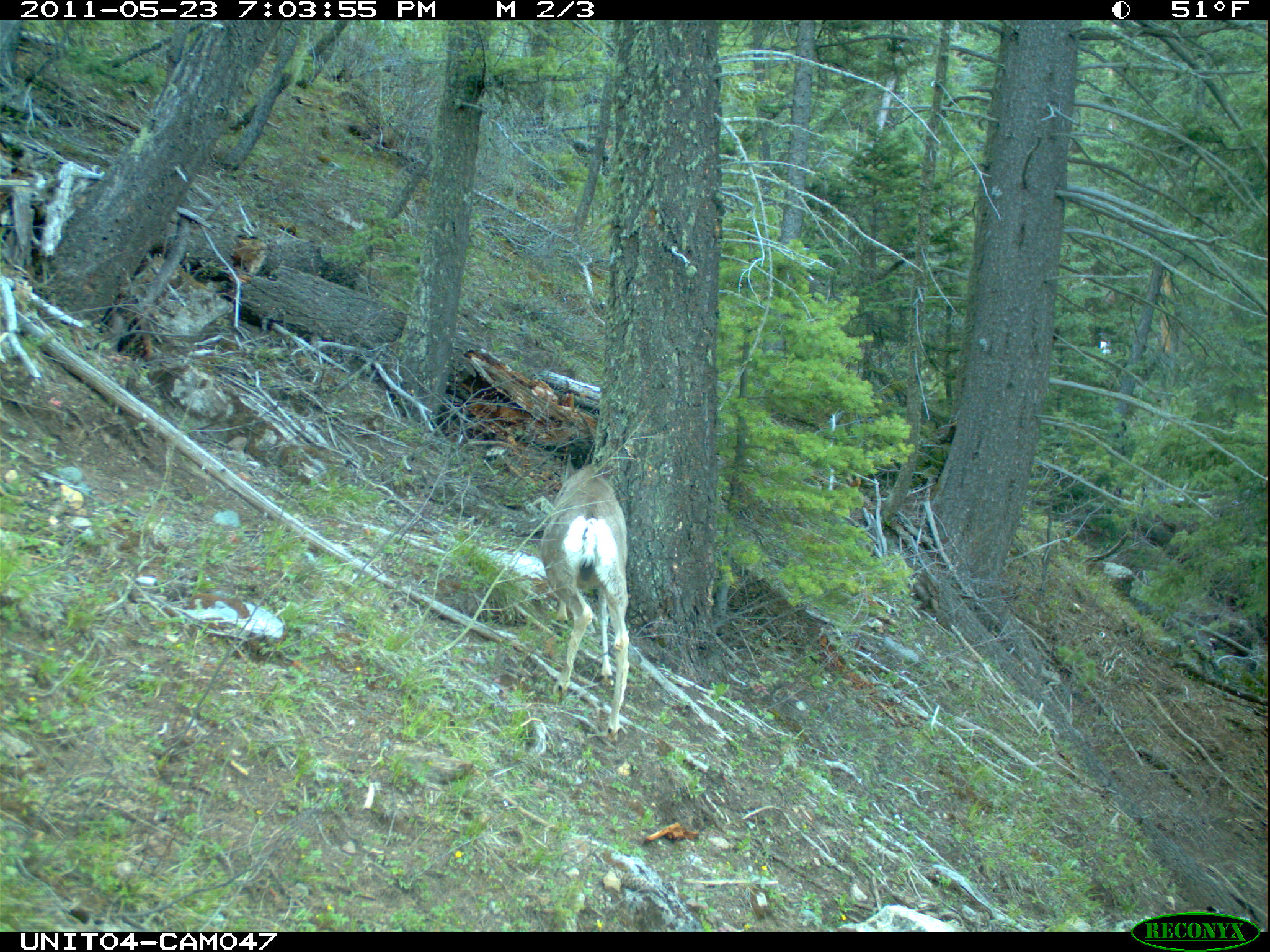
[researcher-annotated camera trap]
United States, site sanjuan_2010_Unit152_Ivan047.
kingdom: Animalia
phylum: Chordata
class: Mammalia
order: Artiodactyla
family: Cervidae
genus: Odocoileus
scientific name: Odocoileus hemionus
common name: mule deer